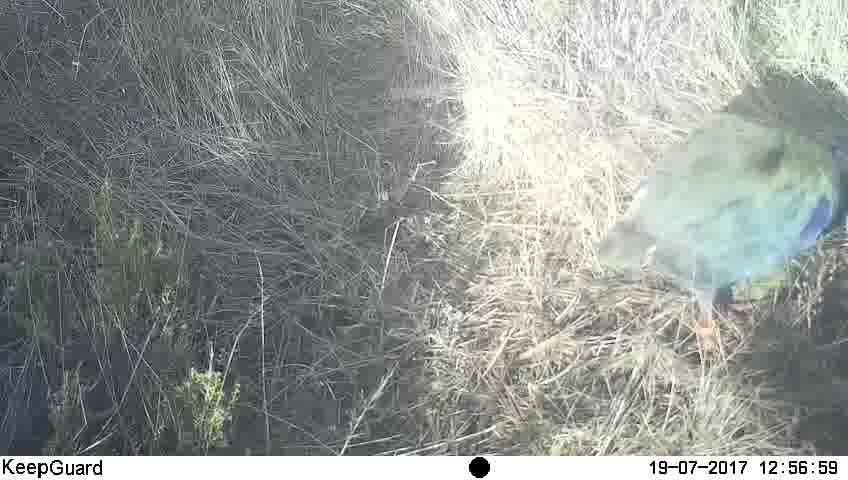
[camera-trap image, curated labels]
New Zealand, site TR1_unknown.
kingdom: Animalia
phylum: Chordata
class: Aves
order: Gruiformes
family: Rallidae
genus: Porphyrio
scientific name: Porphyrio mantelli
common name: takahe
Takahe (Porphyrio mantelli).